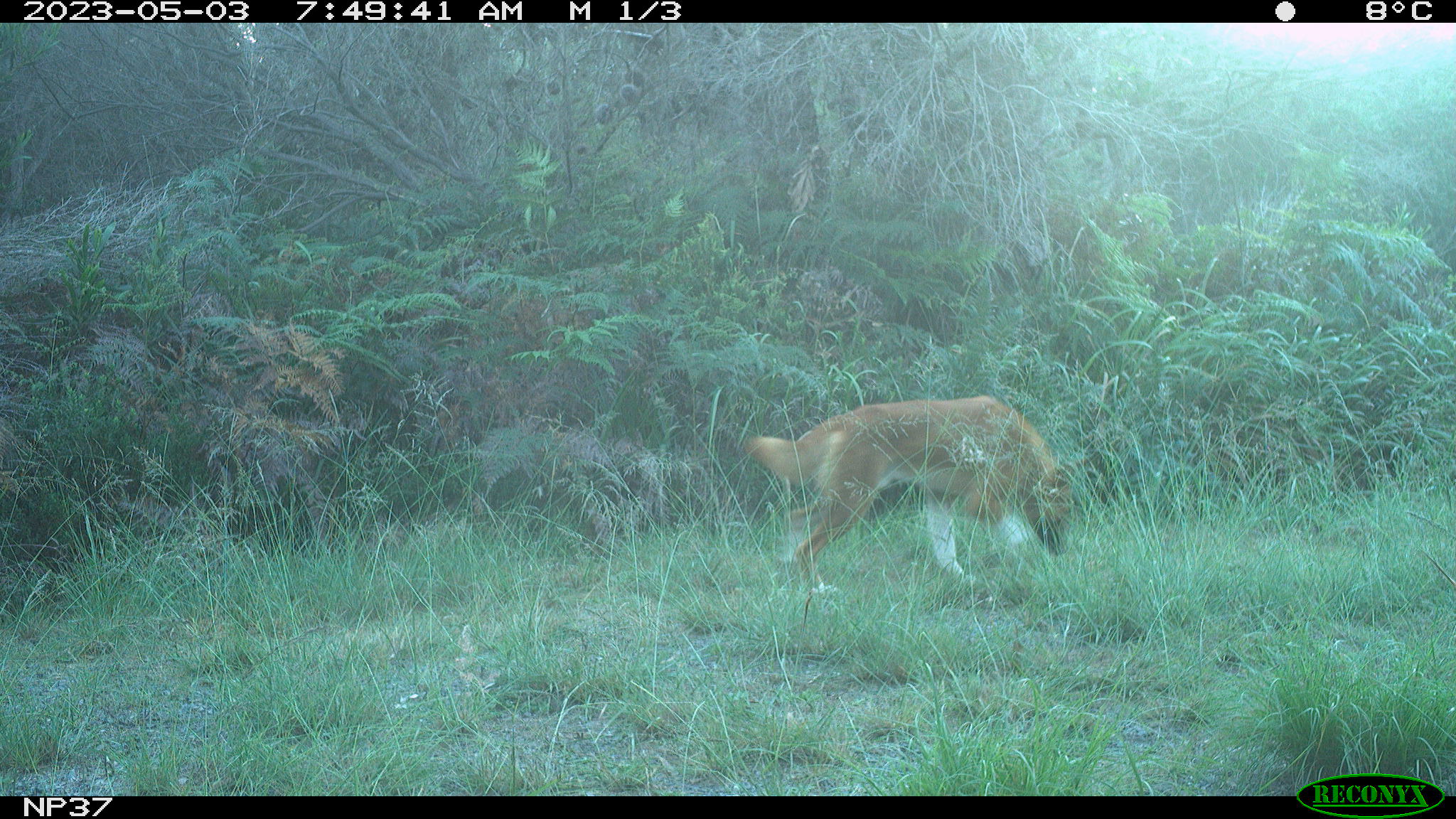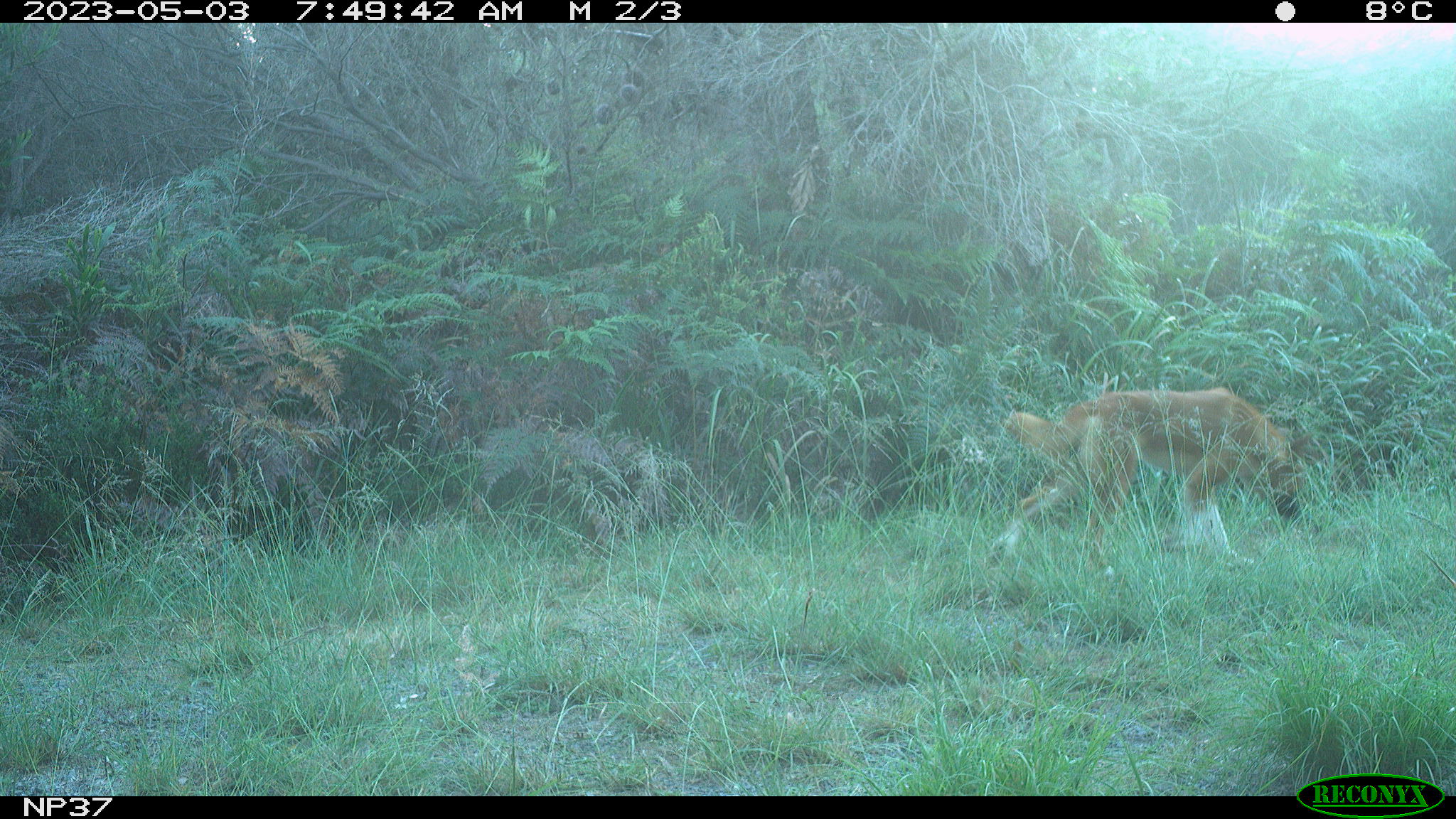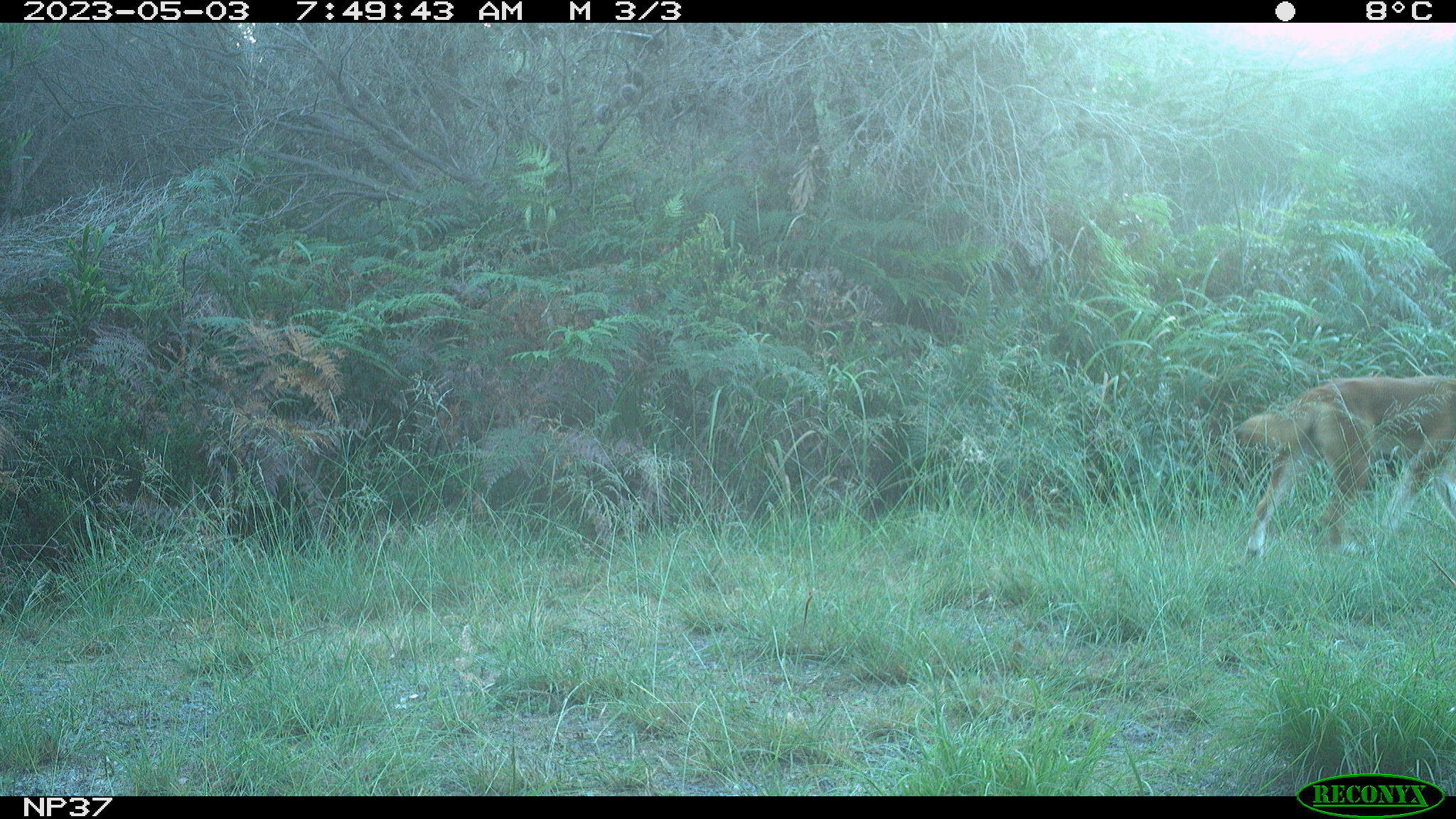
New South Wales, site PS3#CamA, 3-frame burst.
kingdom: Animalia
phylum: Chordata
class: Mammalia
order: Carnivora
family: Canidae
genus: Canis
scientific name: Canis familiaris dingo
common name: dingo